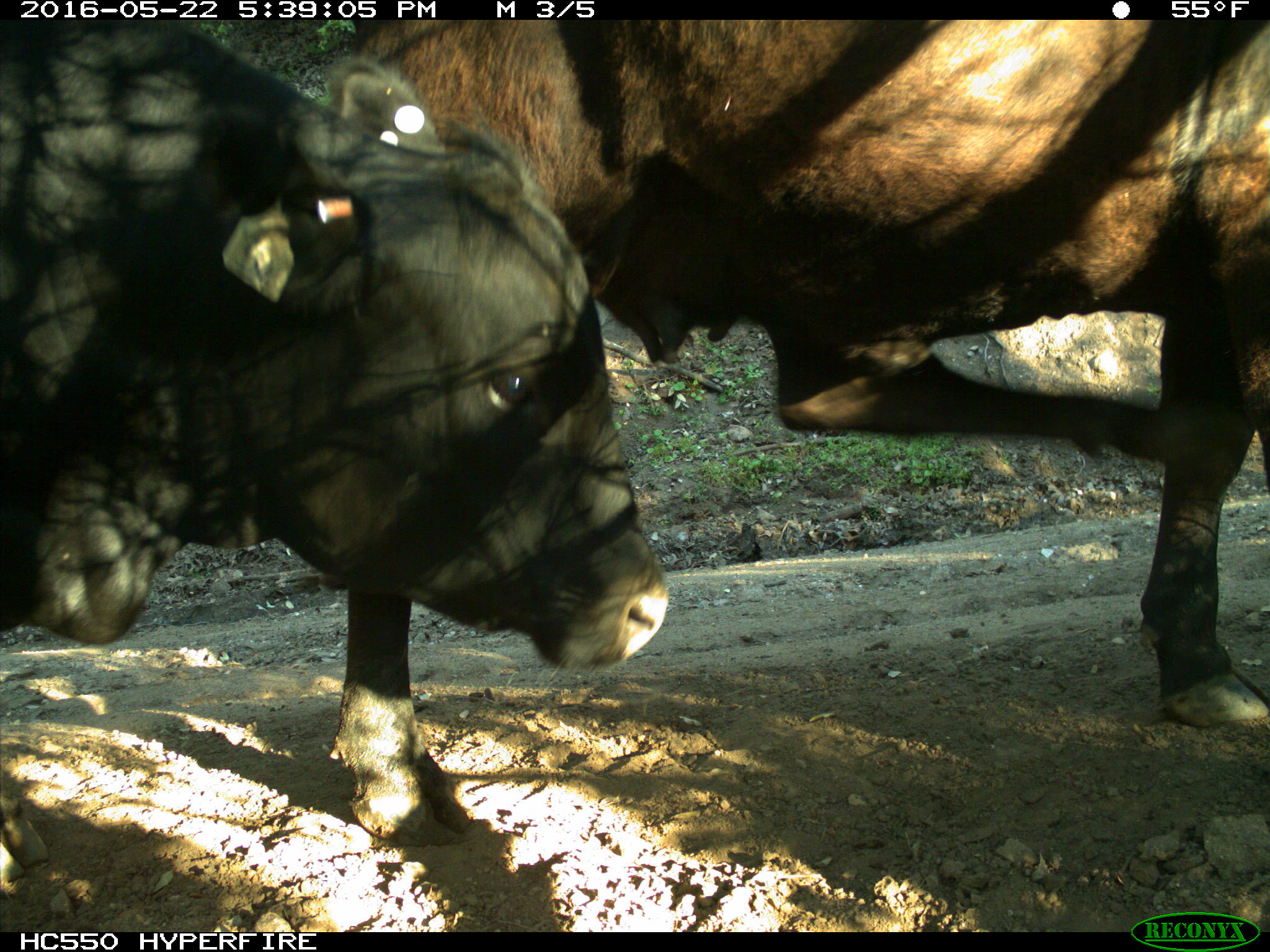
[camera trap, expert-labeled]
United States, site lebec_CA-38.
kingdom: Animalia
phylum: Chordata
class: Mammalia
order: Artiodactyla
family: Bovidae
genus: Bos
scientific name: Bos taurus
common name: domestic cow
Bos taurus (domestic cow).